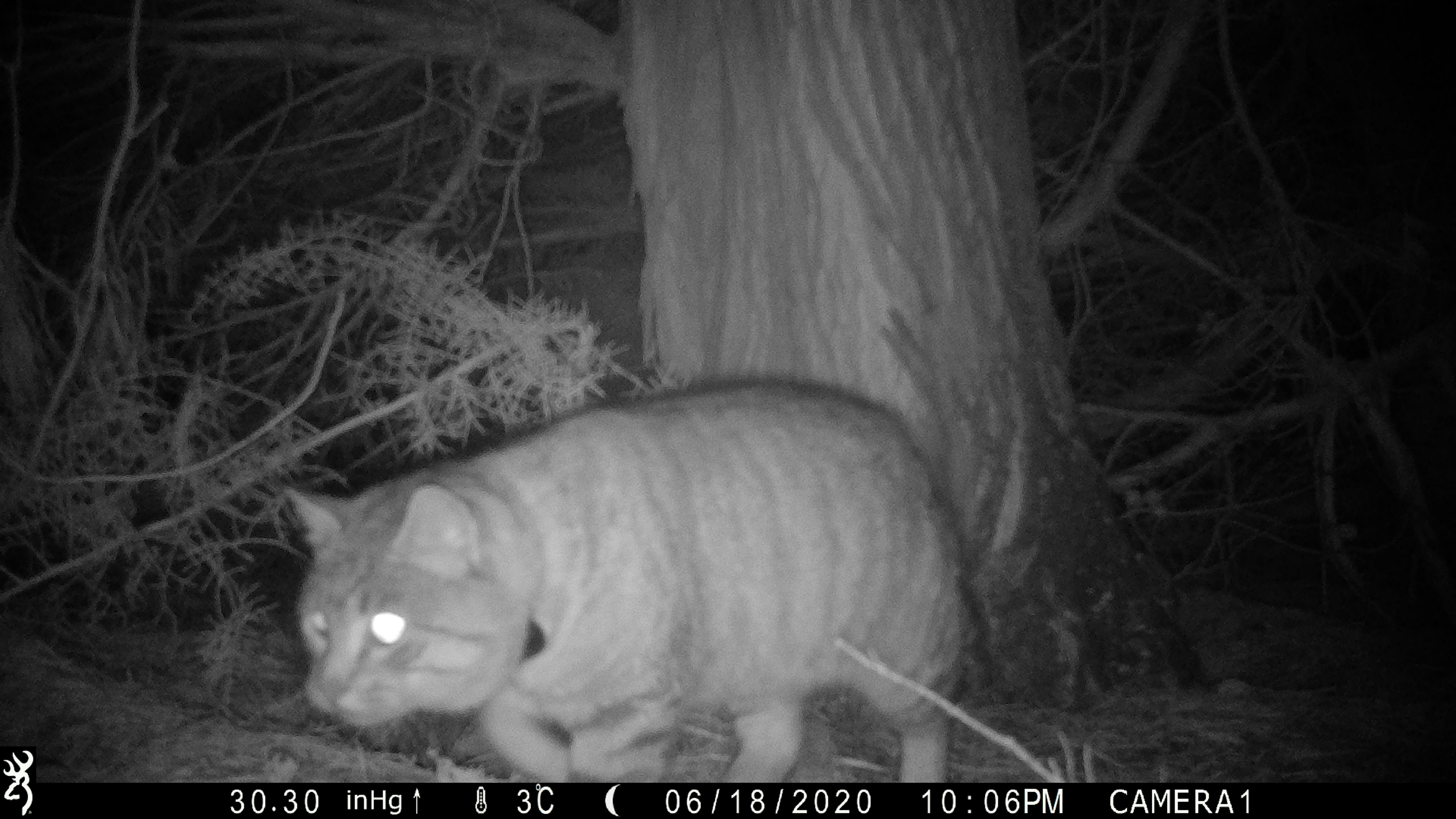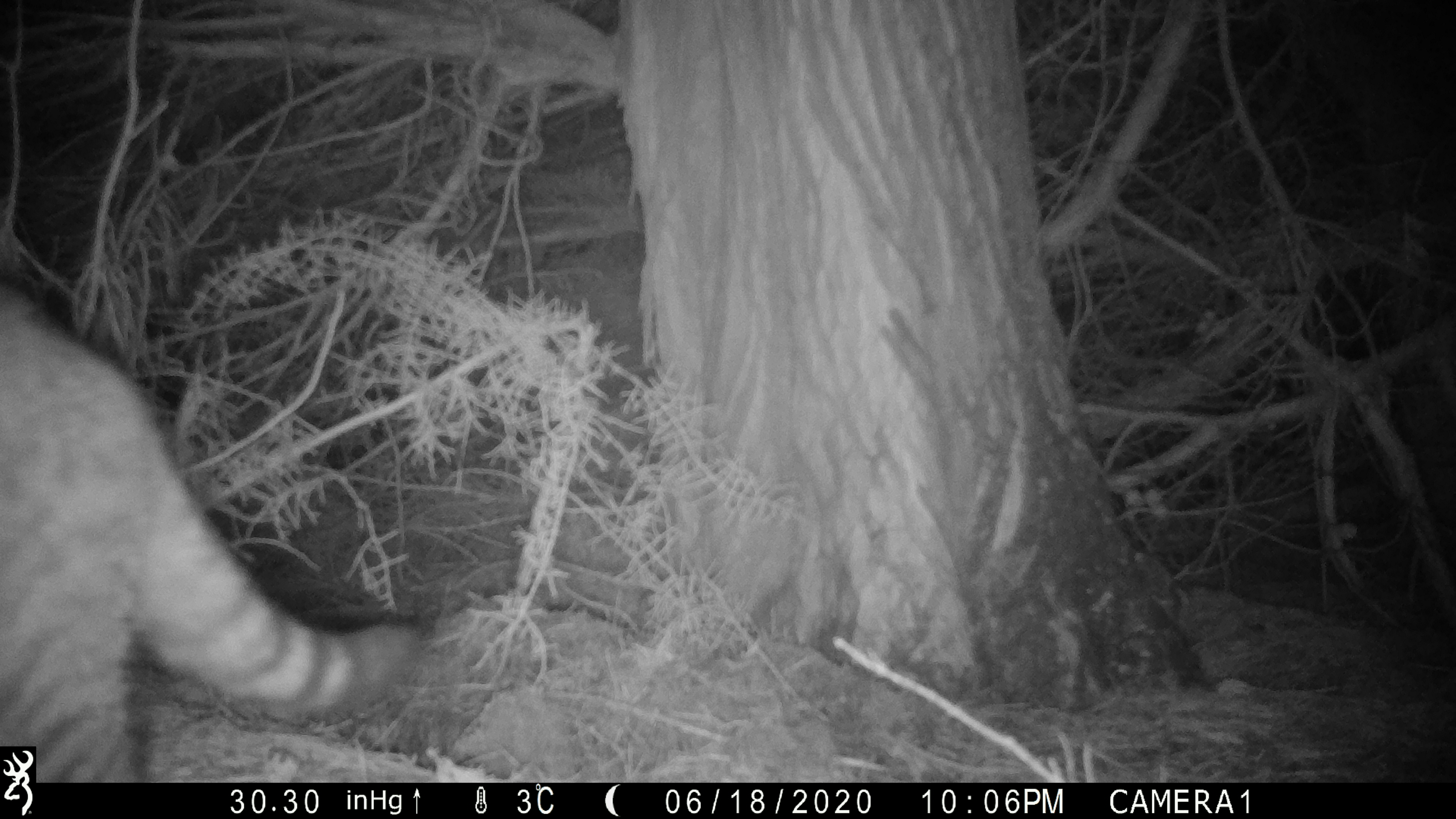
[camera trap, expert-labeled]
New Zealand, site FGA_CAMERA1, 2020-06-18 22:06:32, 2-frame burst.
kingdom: Animalia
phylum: Chordata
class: Mammalia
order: Carnivora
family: Felidae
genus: Felis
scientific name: Felis catus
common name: domestic cat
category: cat